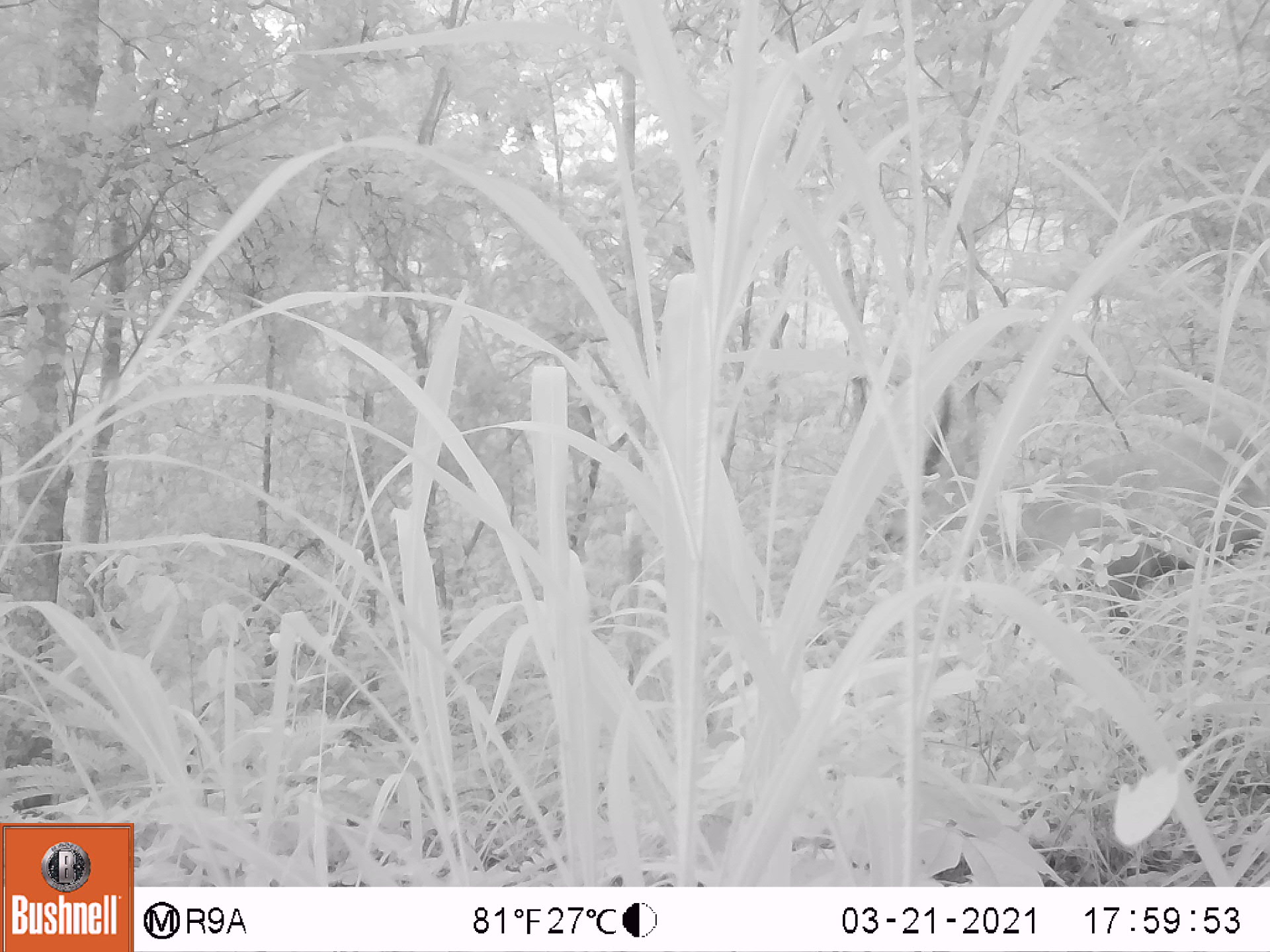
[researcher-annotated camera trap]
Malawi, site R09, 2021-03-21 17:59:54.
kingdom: Animalia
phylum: Chordata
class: Mammalia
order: Artiodactyla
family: Suidae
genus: Potamochoerus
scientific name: Potamochoerus larvatus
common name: bushpig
Bushpig (Potamochoerus larvatus), count 1.